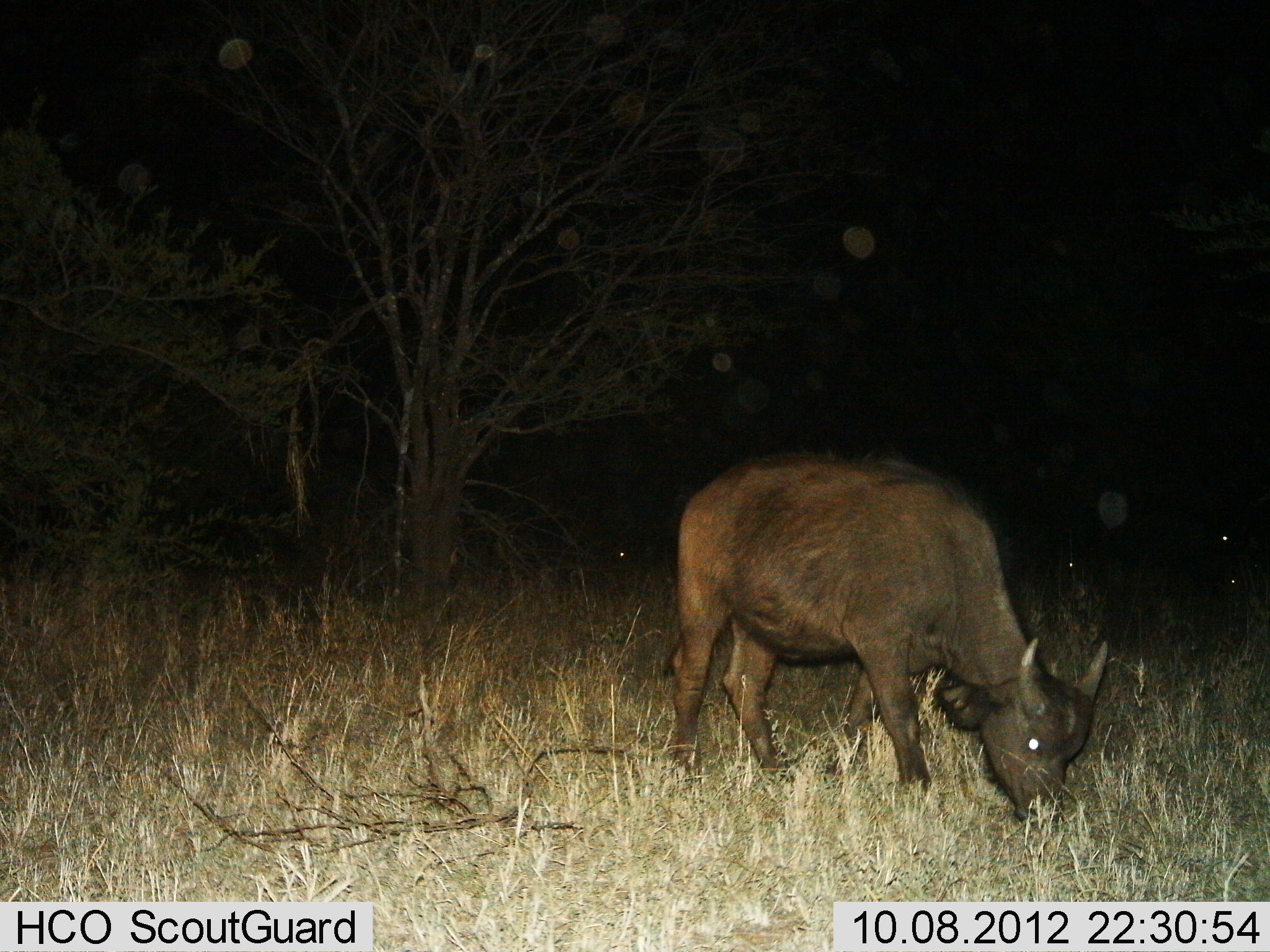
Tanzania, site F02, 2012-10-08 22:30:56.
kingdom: Animalia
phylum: Chordata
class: Mammalia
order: Artiodactyla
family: Bovidae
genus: Syncerus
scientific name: Syncerus caffer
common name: cape buffalo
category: buffalo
Buffalo (cape buffalo) (Syncerus caffer), count 1. Behavior (volunteer vote fractions): standing 30%, resting 0%, moving 0%, interacting 0%. Young present (vote fraction): 30%. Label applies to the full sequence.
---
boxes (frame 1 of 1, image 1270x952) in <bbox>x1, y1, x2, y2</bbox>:
animal: <bbox>662, 447, 1112, 831</bbox>